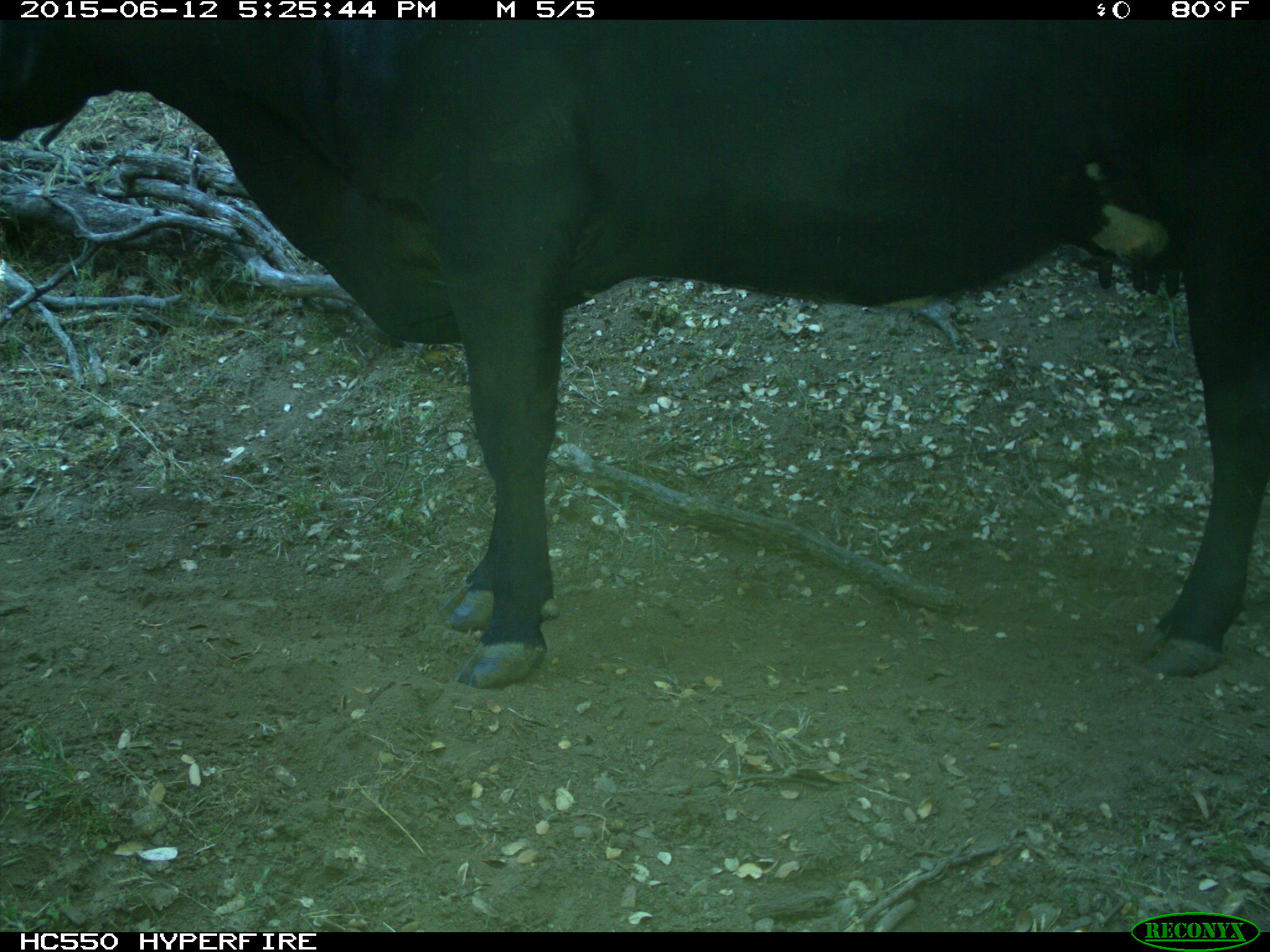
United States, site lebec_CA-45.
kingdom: Animalia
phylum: Chordata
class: Mammalia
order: Artiodactyla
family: Bovidae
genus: Bos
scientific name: Bos taurus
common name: domestic cow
Bos taurus (domestic cow).